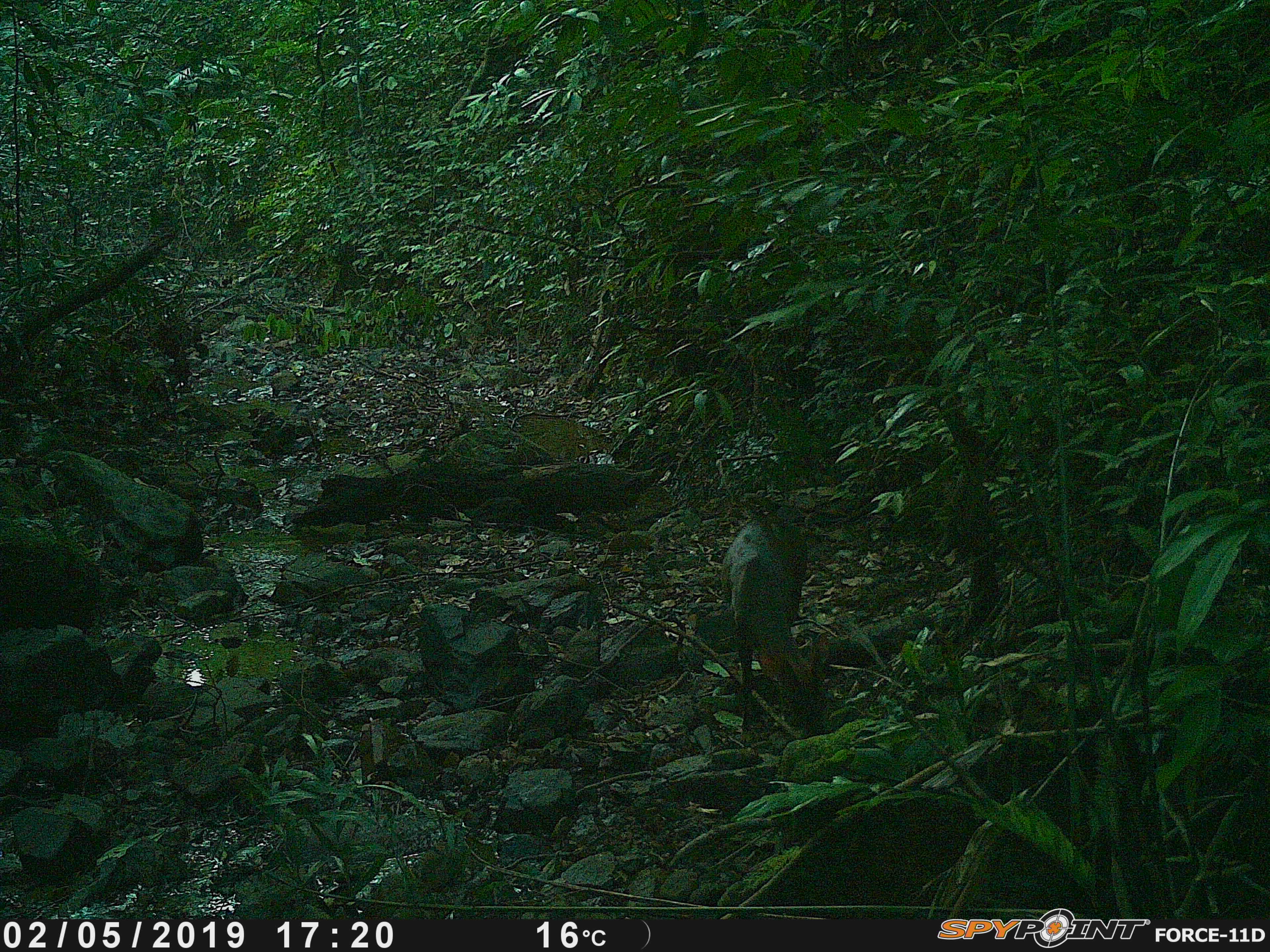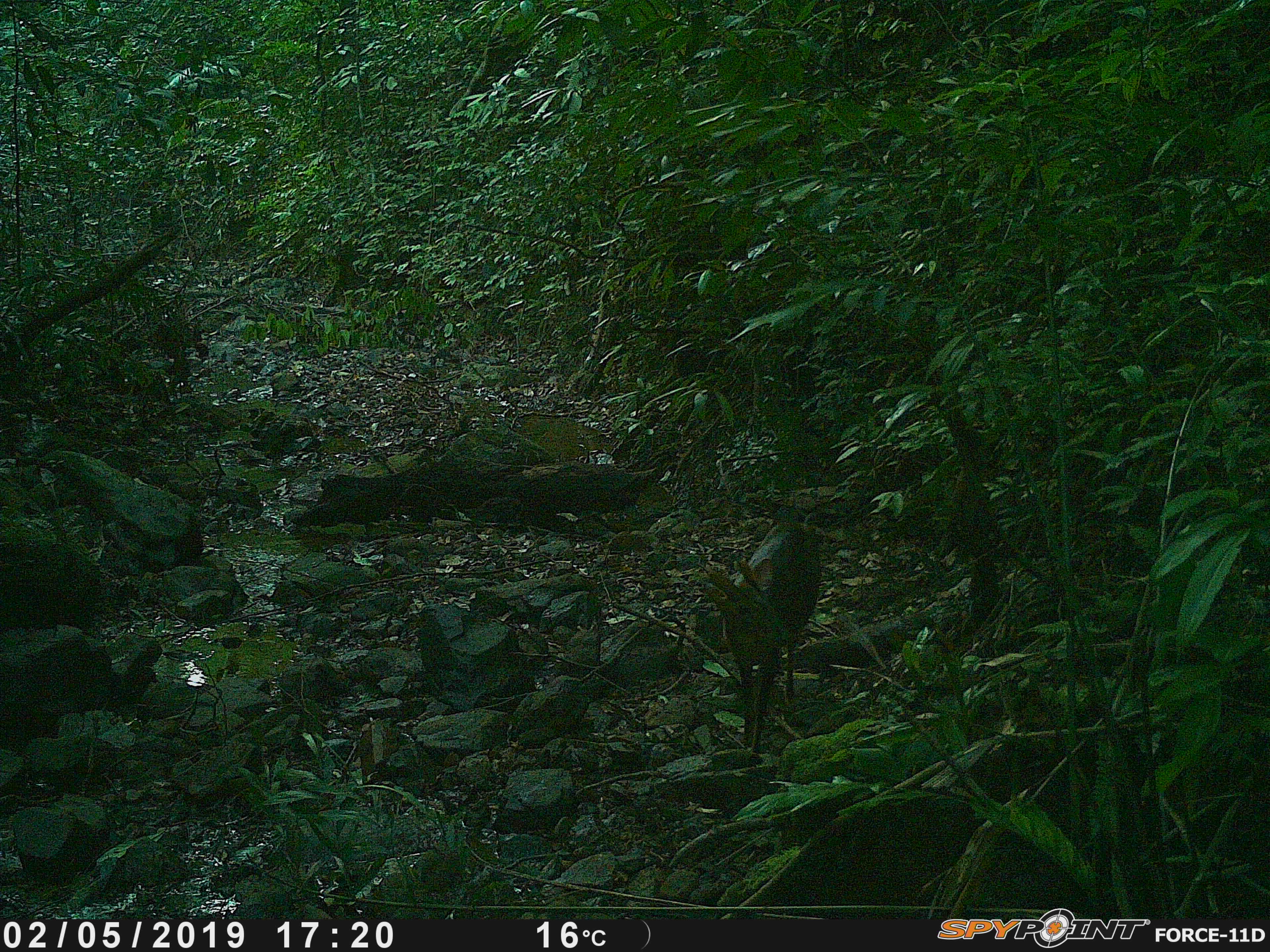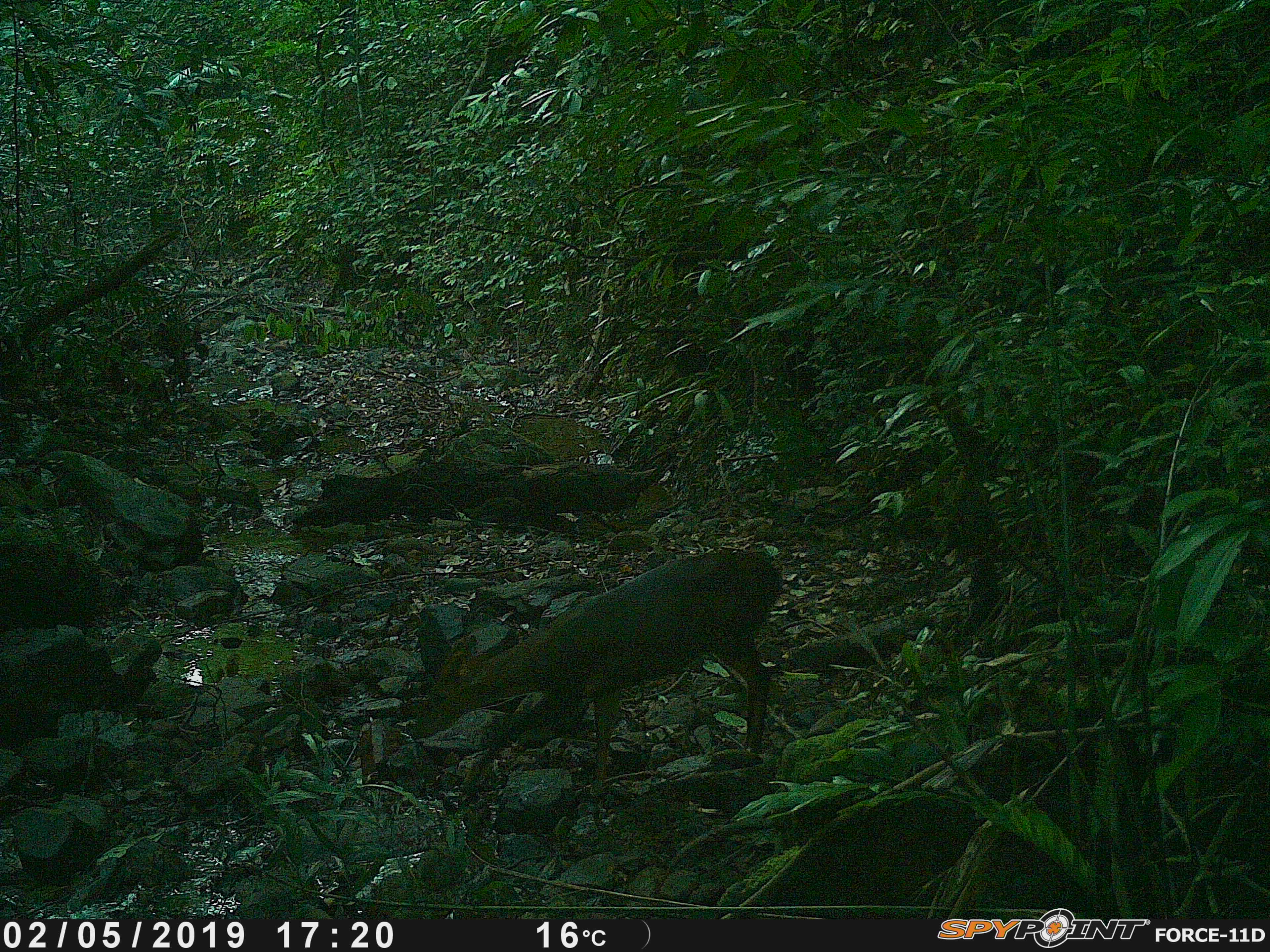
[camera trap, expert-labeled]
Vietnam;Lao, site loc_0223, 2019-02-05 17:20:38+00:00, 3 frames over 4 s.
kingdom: Animalia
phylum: Chordata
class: Mammalia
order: Artiodactyla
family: Cervidae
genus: Muntiacus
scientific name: Muntiacus vuquangensis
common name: large-antlered muntjac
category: large antlered muntjac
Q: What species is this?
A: Large antlered muntjac (large-antlered muntjac) (Muntiacus vuquangensis).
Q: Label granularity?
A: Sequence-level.